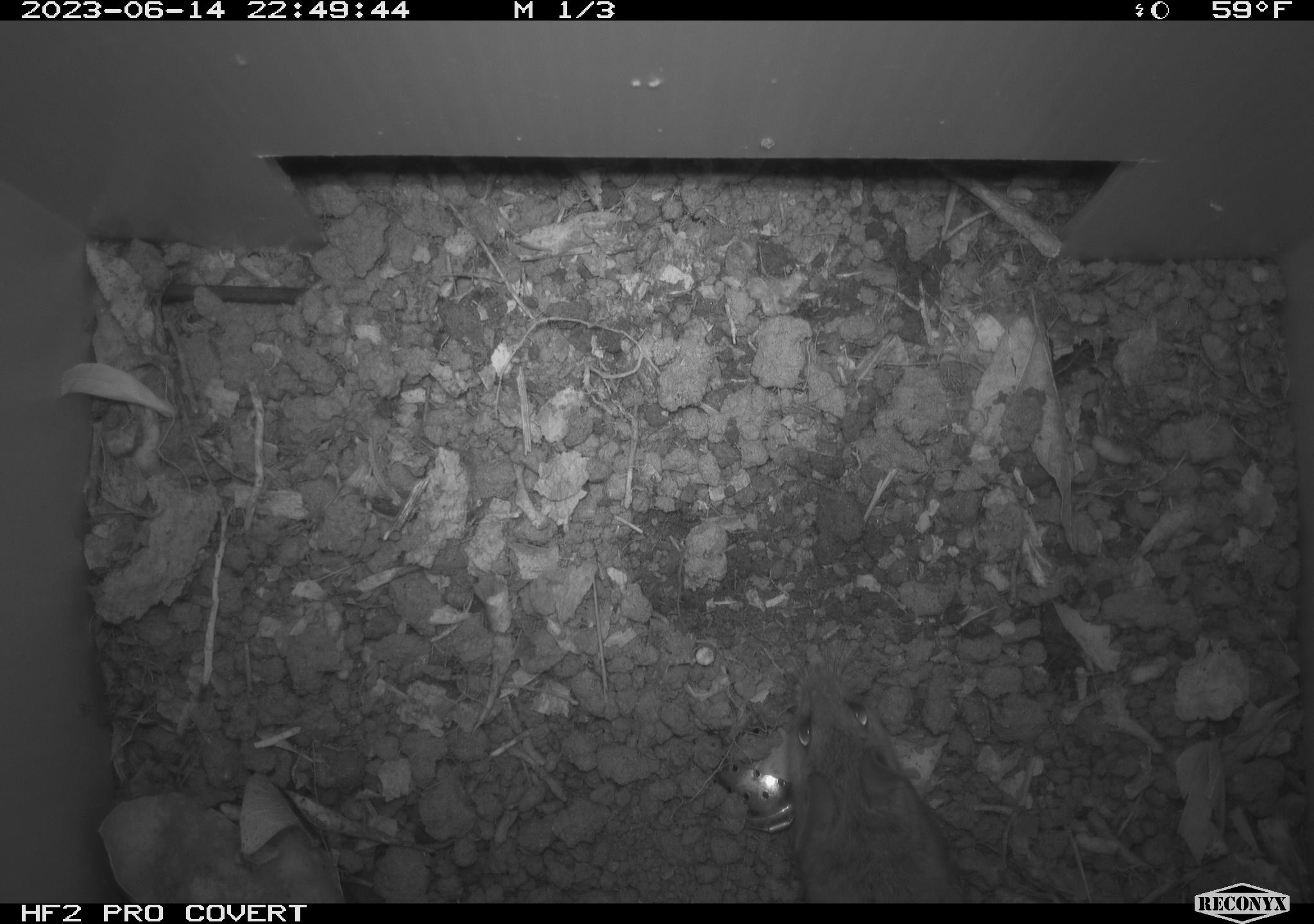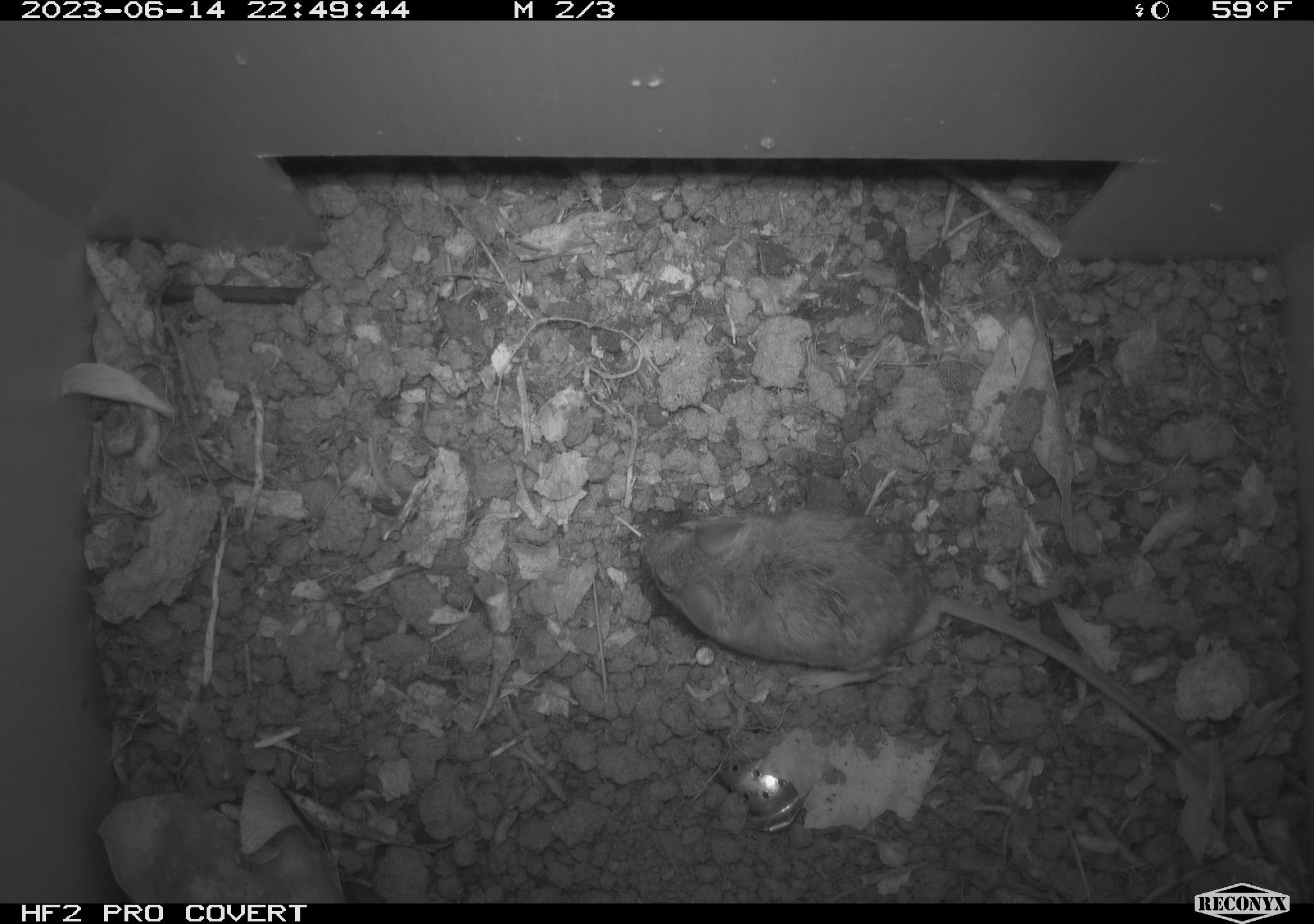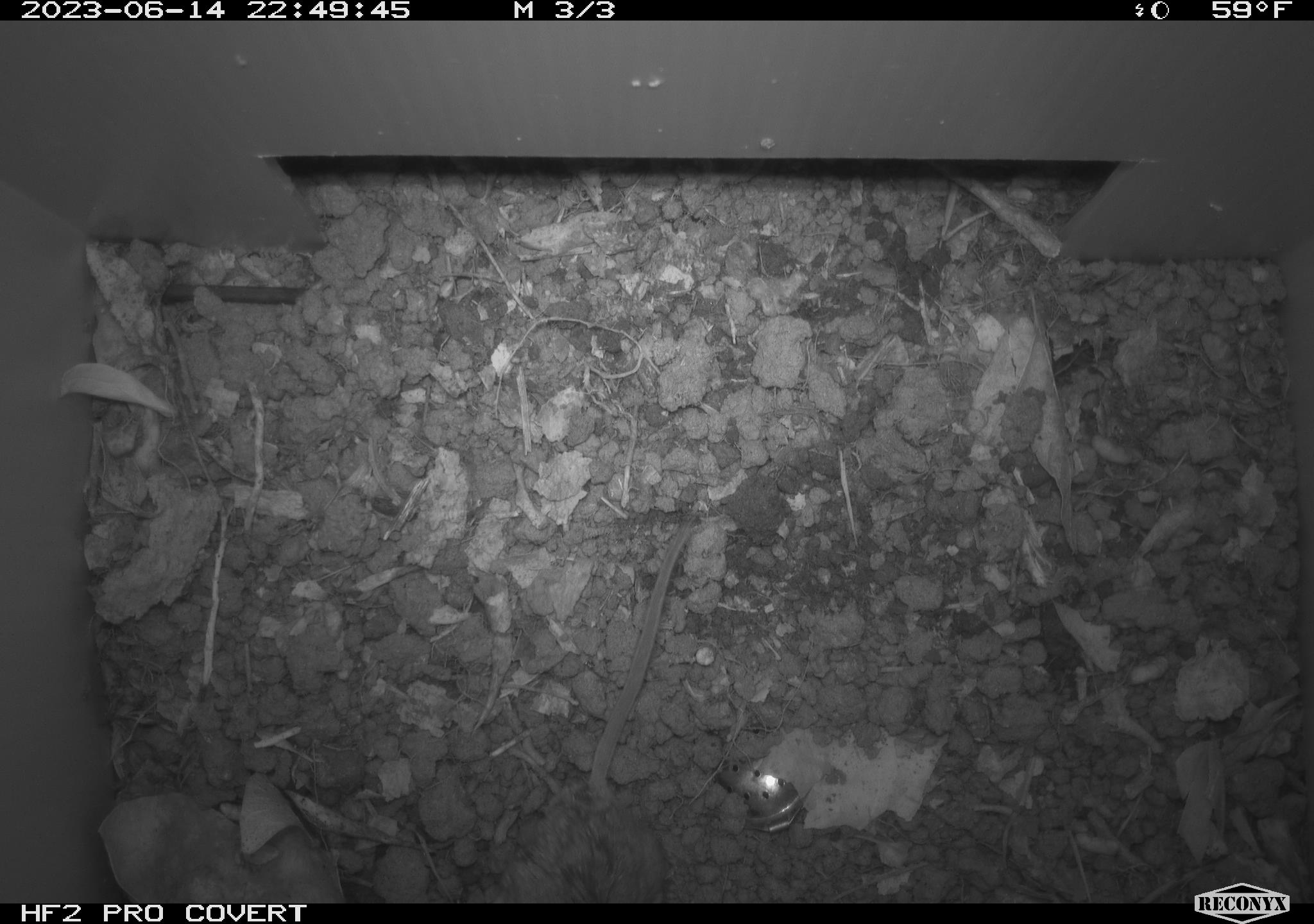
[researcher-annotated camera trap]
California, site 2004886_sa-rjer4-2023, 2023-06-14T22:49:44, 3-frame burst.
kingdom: Animalia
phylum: Chordata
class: Mammalia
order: Rodentia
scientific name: Rodentia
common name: mouse species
Mouse species (Rodentia).